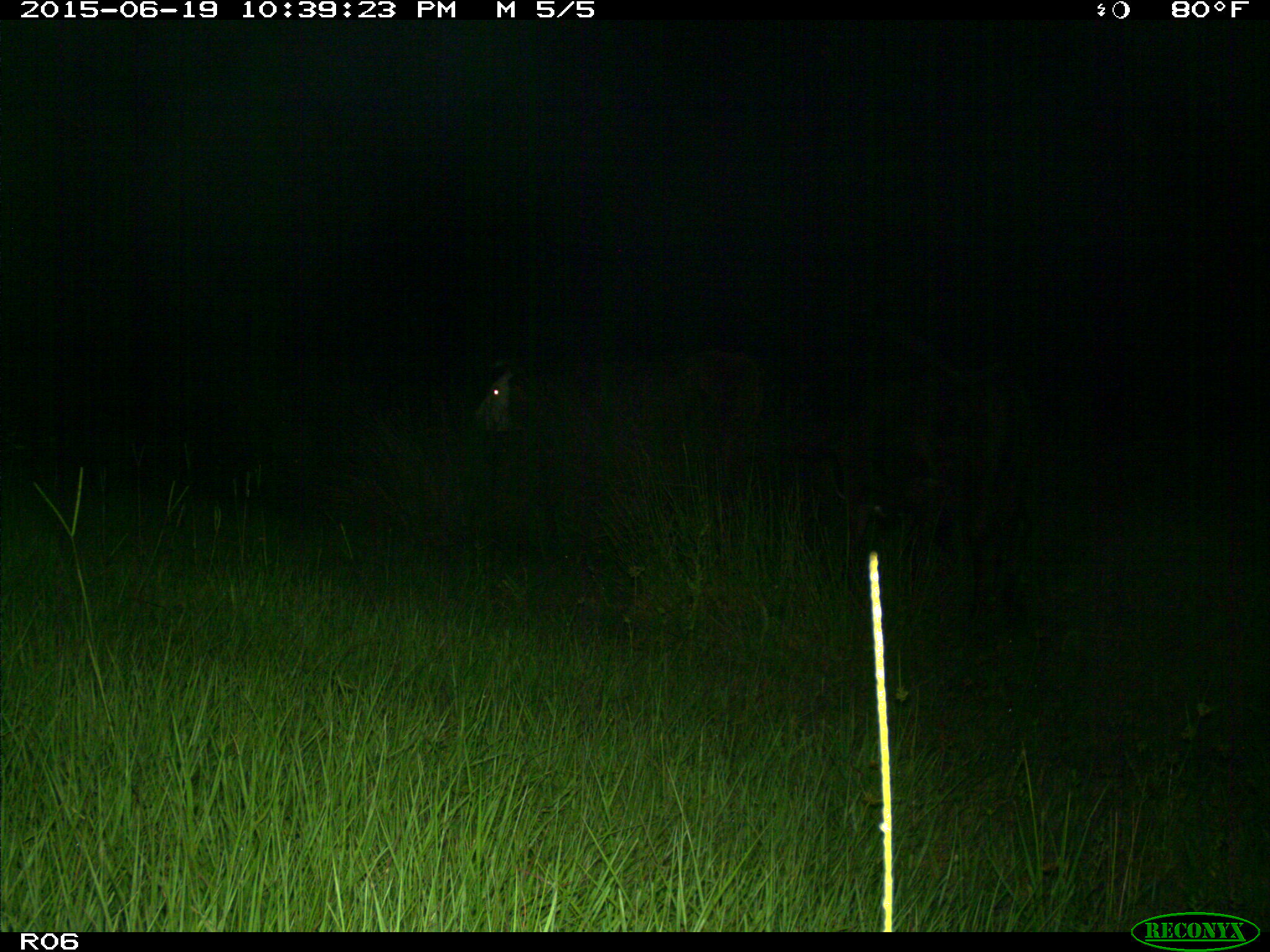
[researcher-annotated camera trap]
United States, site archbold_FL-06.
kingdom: Animalia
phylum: Chordata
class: Mammalia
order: Artiodactyla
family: Bovidae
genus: Bos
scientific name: Bos taurus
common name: domestic cow